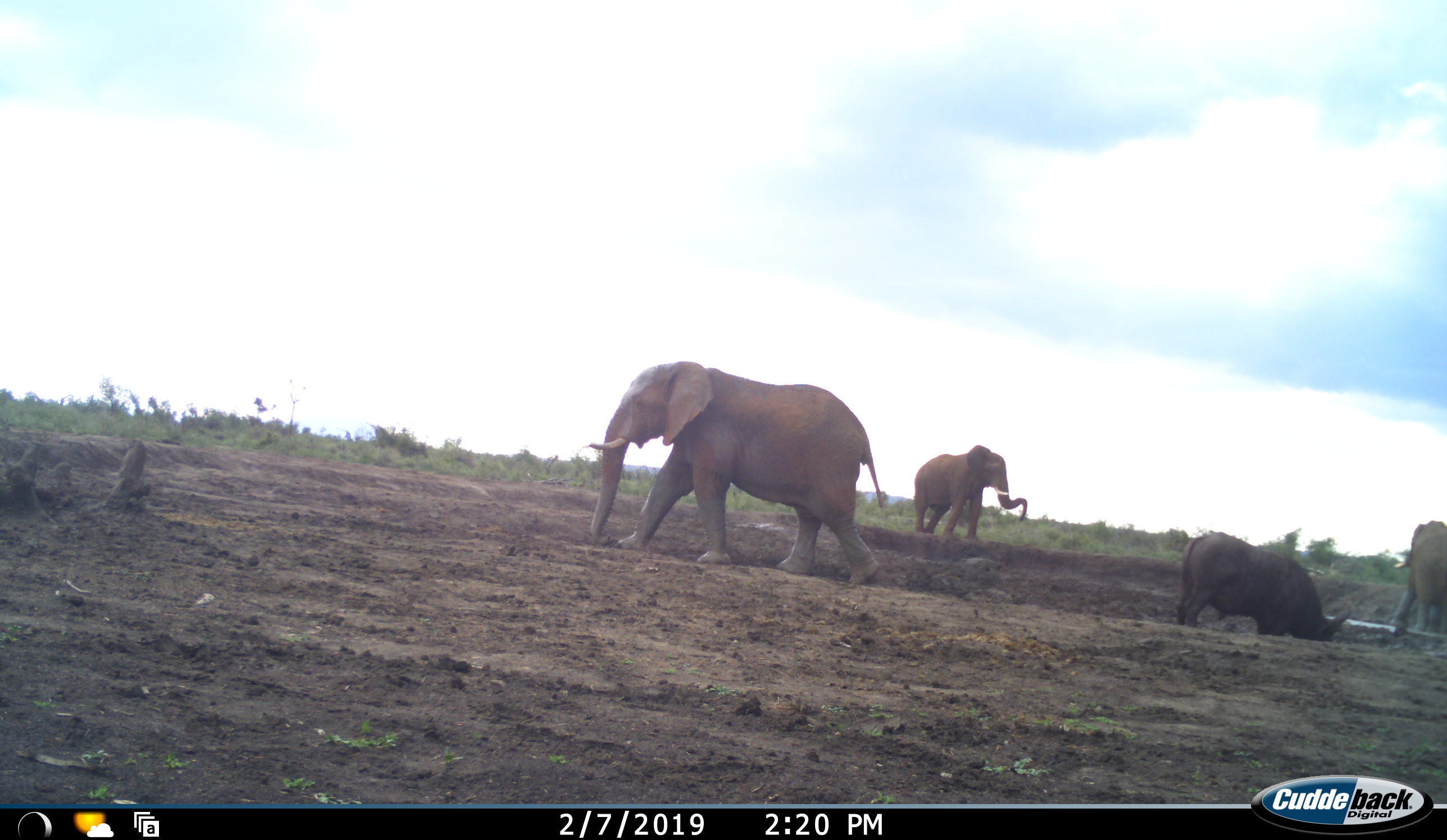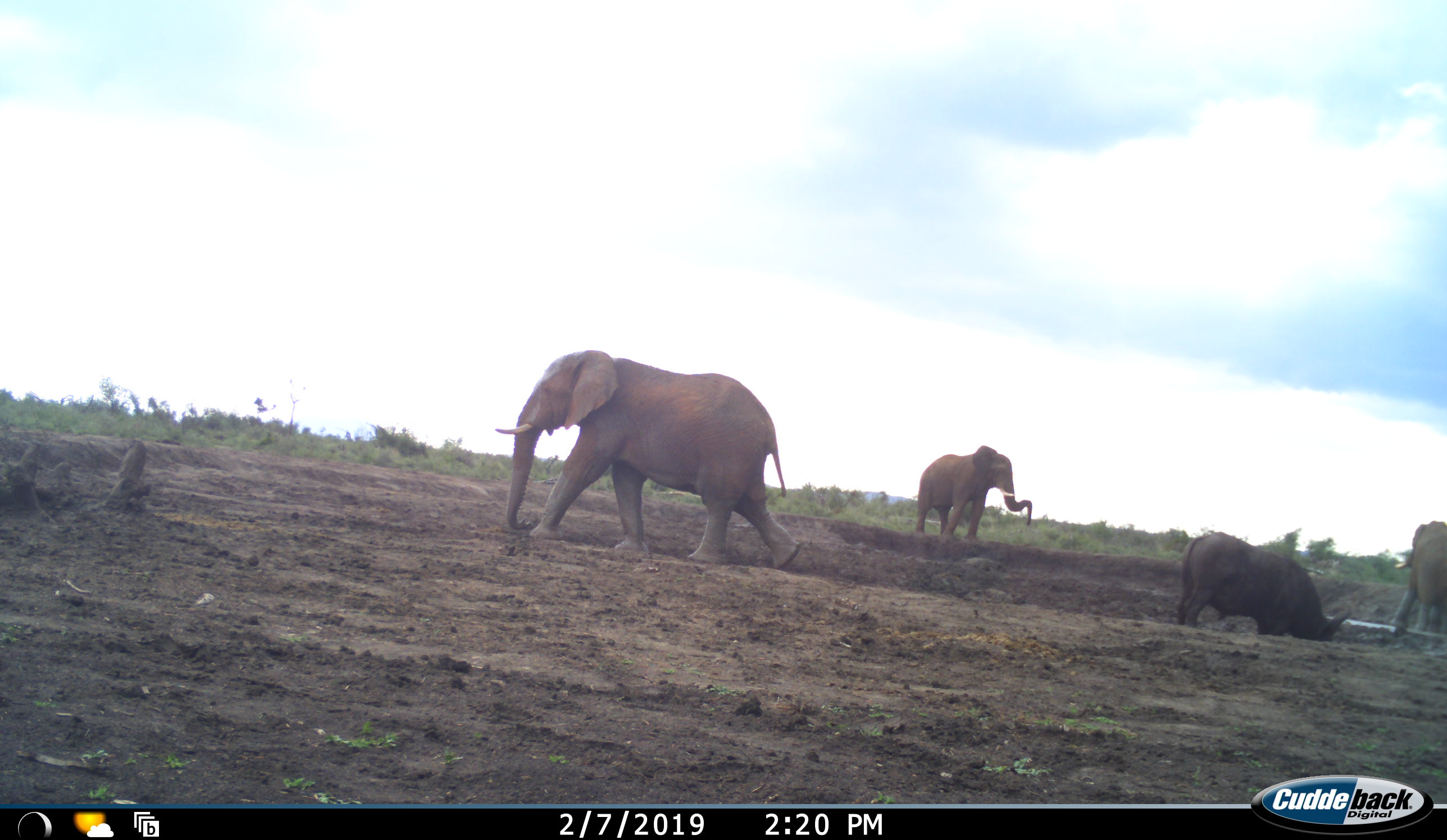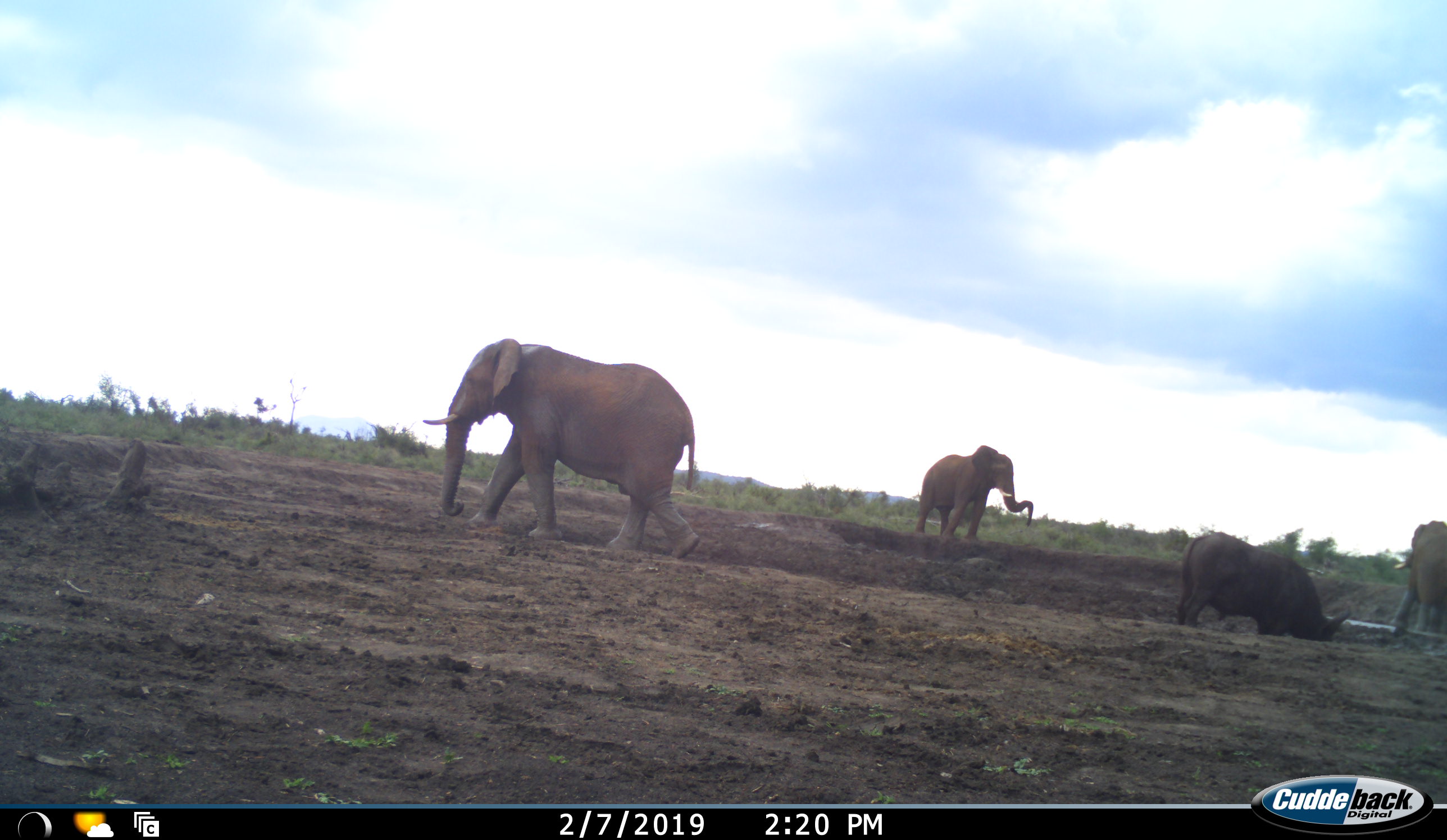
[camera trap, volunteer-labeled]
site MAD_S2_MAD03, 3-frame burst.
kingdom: Animalia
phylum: Chordata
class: Mammalia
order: Artiodactyla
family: Bovidae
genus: Syncerus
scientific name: Syncerus caffer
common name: african buffalo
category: buffalo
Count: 1.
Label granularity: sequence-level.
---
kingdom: Animalia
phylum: Chordata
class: Mammalia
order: Proboscidea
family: Elephantidae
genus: Loxodonta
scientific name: Loxodonta africana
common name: african bush elephant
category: elephant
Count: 3.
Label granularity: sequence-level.